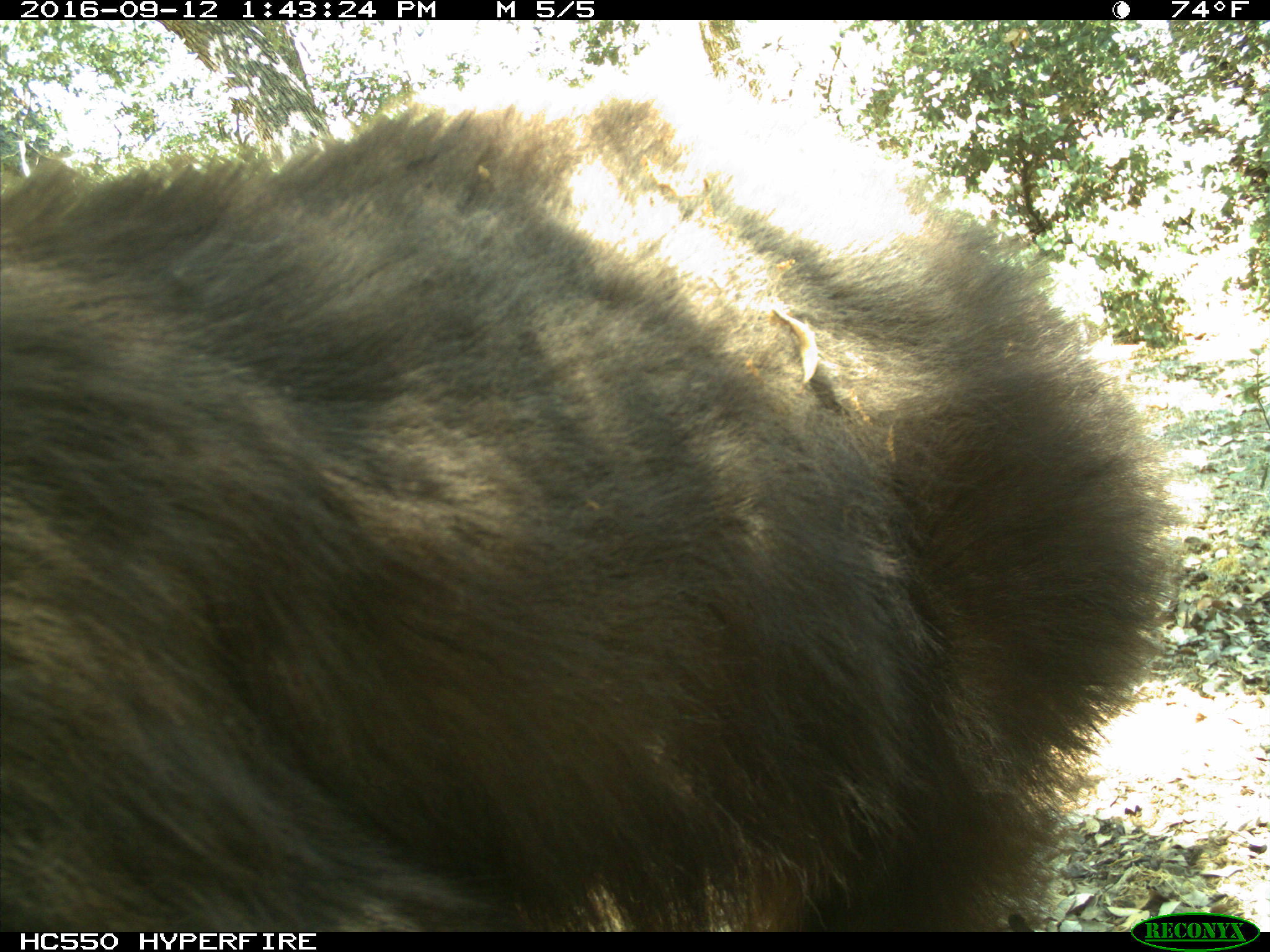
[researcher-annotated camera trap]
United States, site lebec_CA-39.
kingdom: Animalia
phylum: Chordata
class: Mammalia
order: Carnivora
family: Ursidae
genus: Ursus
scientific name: Ursus americanus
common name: american black bear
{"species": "Ursus americanus (american black bear)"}